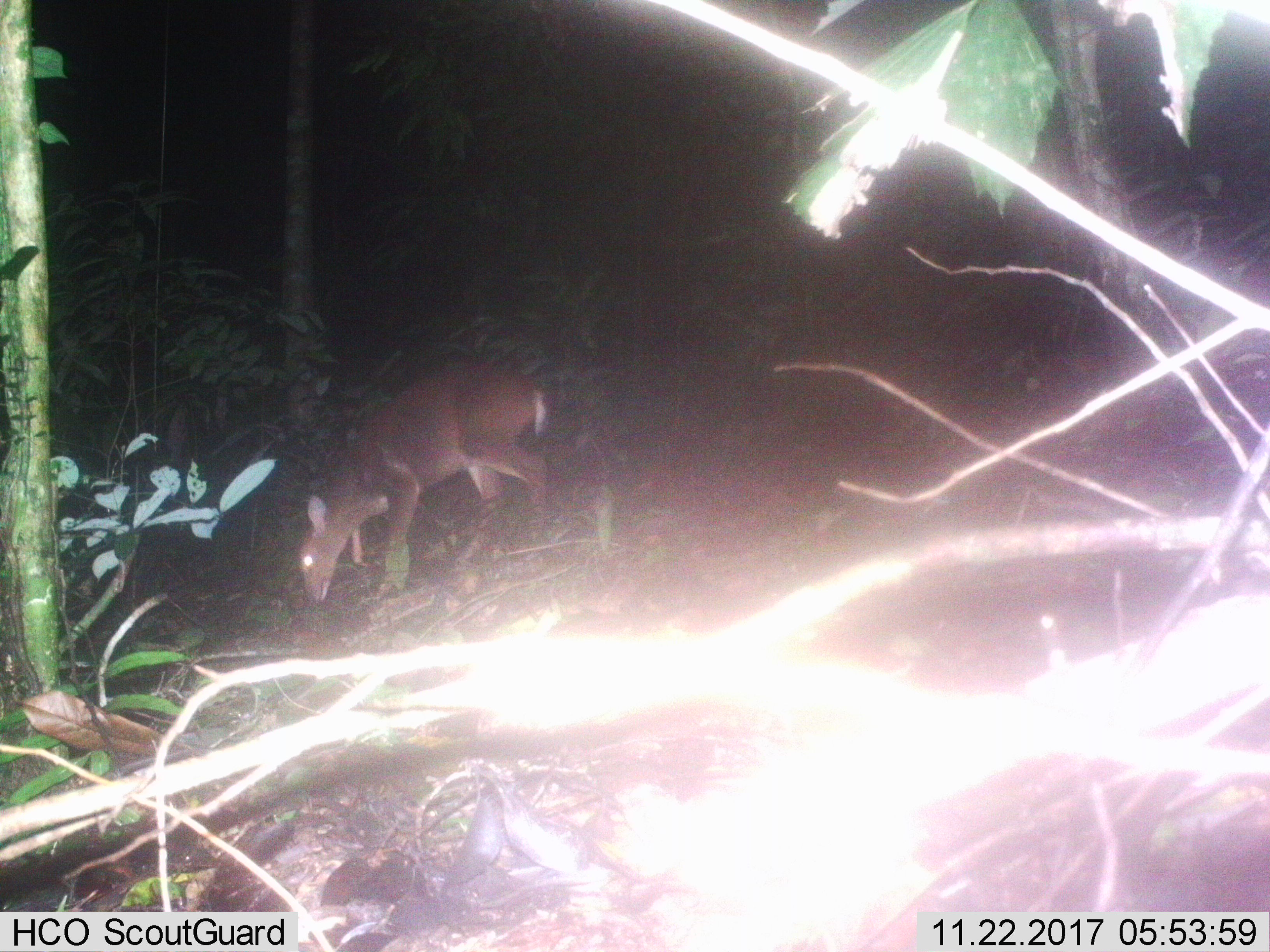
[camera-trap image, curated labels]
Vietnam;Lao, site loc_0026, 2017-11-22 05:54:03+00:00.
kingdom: Animalia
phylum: Chordata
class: Mammalia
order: Artiodactyla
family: Cervidae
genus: Muntiacus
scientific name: Muntiacus vuquangensis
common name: large-antlered muntjac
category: large antlered muntjac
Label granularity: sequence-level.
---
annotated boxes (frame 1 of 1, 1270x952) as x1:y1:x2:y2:
large antlered muntjac: 297:360:547:600